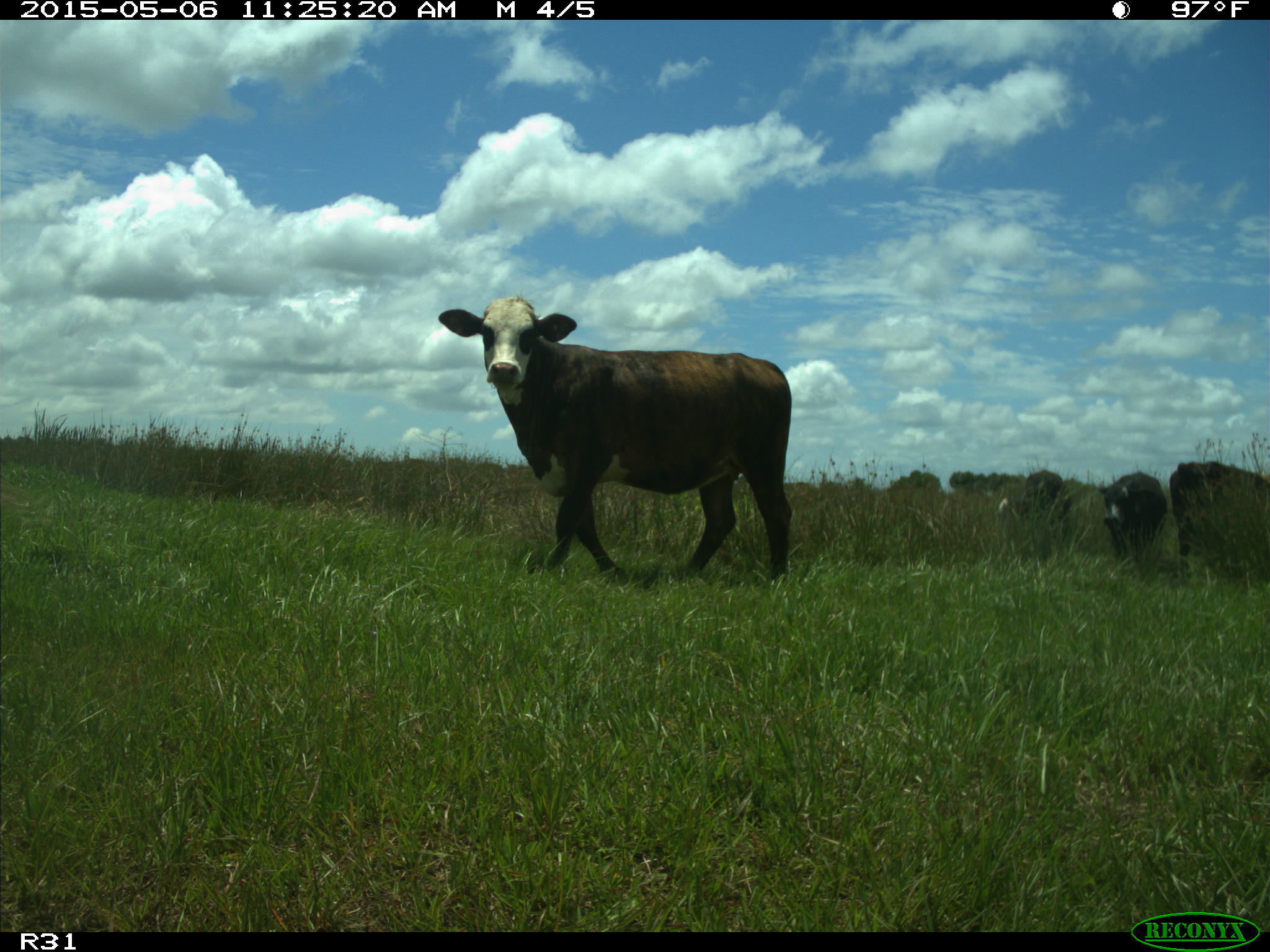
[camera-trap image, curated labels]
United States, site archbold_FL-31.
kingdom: Animalia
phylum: Chordata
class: Mammalia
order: Artiodactyla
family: Bovidae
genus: Bos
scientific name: Bos taurus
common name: domestic cow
Bos taurus (domestic cow).